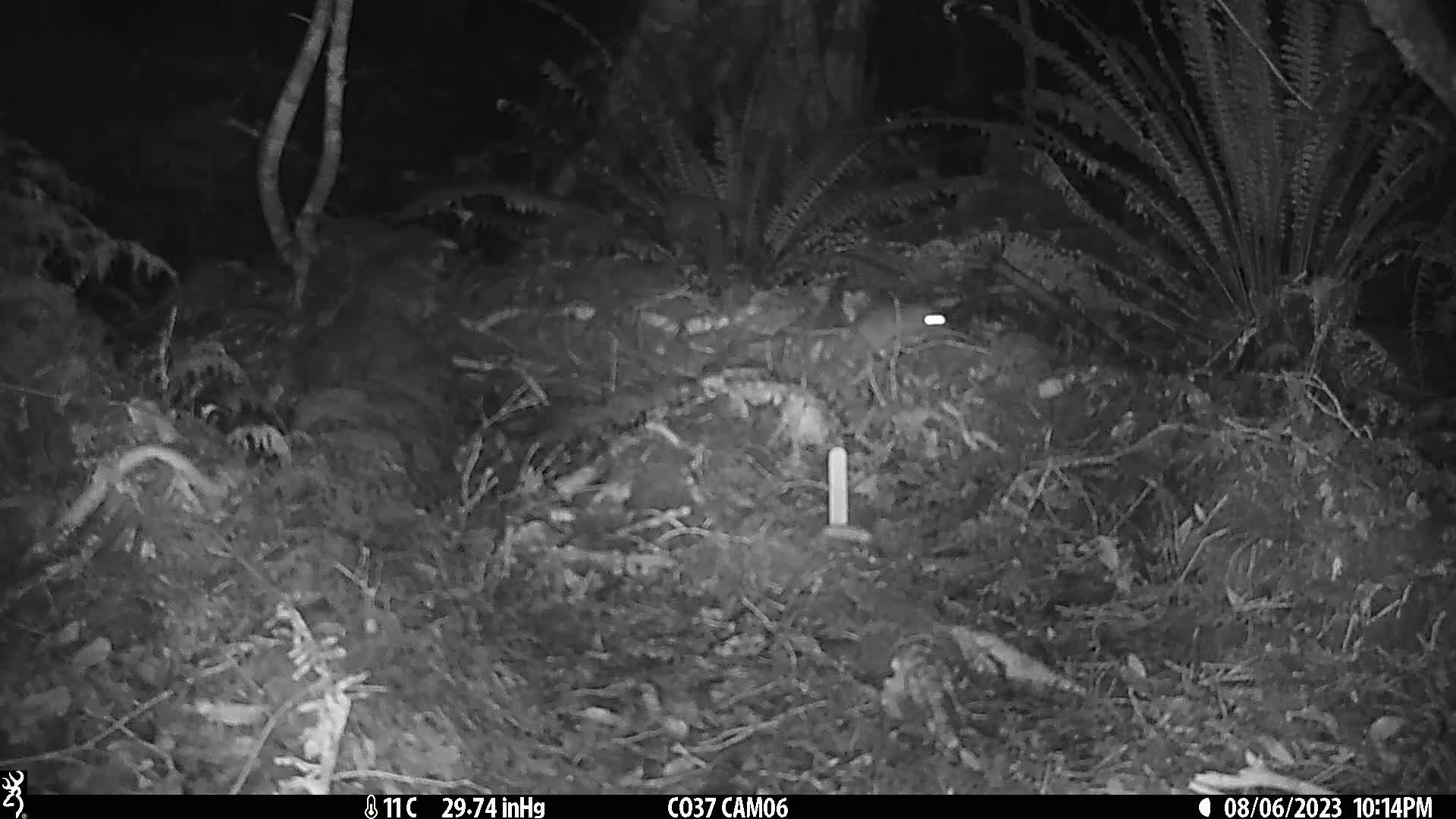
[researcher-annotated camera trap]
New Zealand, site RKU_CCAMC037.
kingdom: Animalia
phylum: Chordata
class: Mammalia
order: Rodentia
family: Muridae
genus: Rattus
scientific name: Rattus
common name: rat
Rat (Rattus).